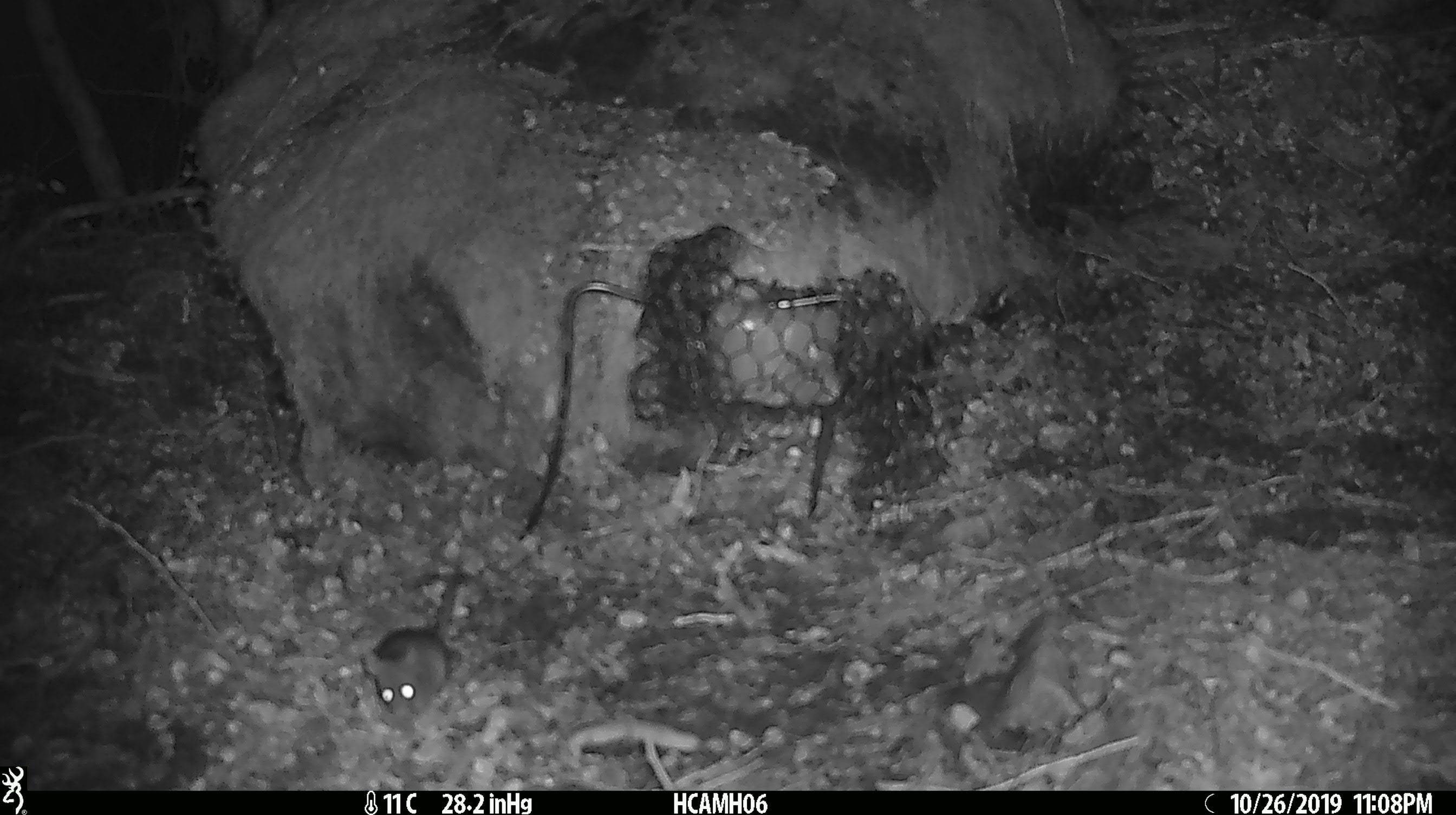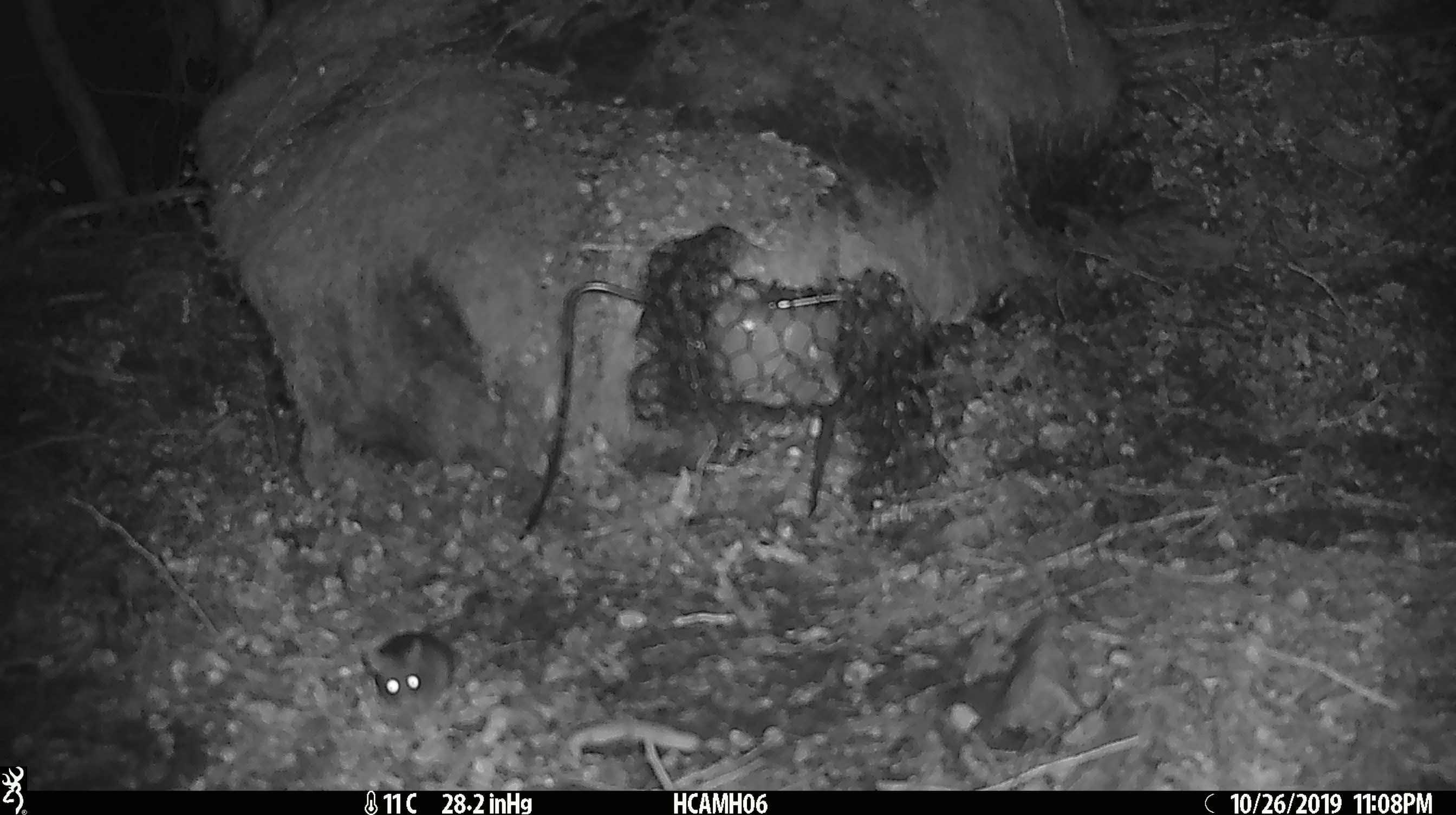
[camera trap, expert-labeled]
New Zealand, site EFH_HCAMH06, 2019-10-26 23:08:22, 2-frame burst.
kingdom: Animalia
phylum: Chordata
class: Mammalia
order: Rodentia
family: Muridae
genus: Mus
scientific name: Mus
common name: mouse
Mouse (Mus).